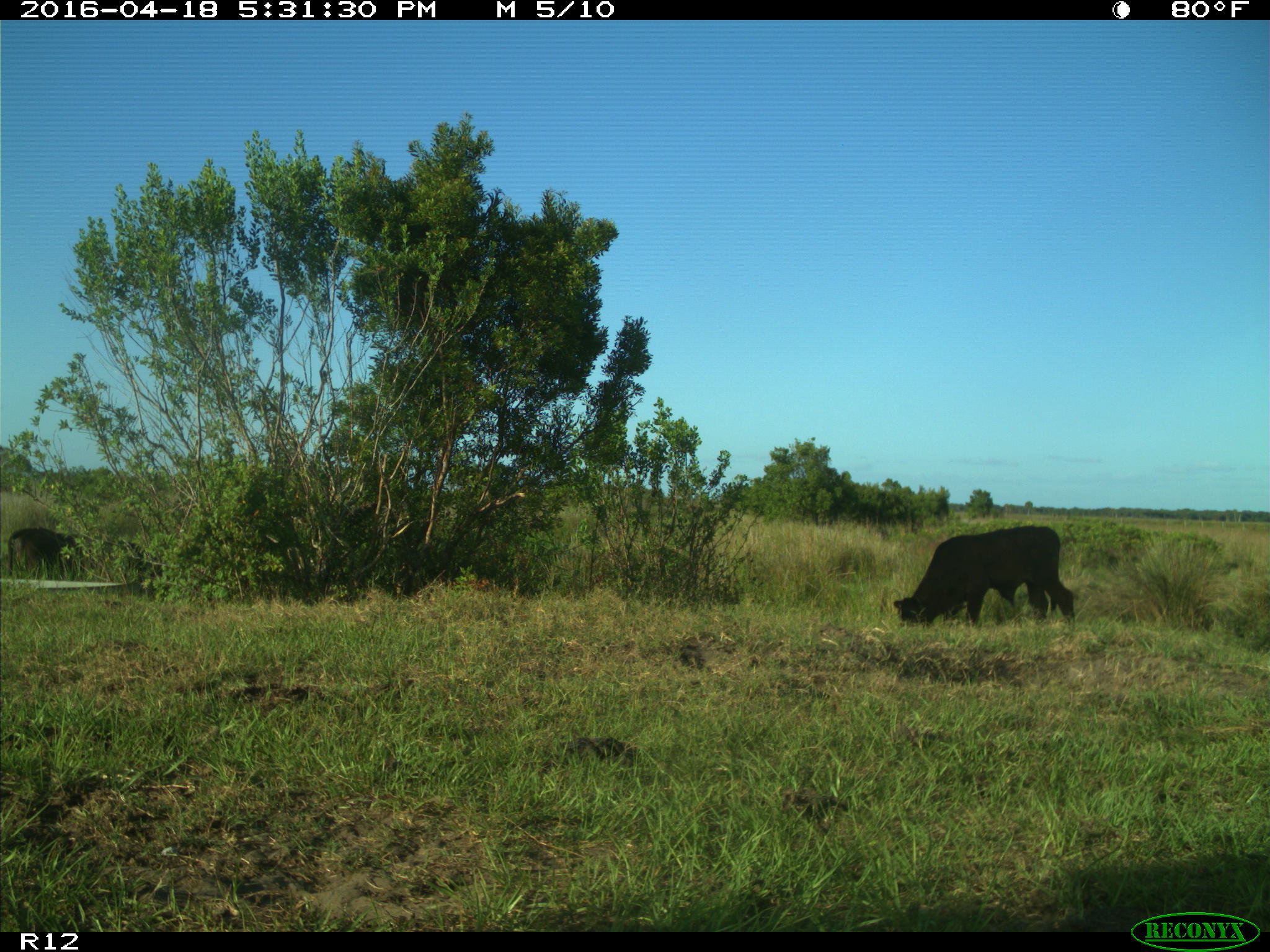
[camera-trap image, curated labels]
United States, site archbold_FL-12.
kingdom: Animalia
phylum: Chordata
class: Mammalia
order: Artiodactyla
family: Bovidae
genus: Bos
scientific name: Bos taurus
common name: domestic cow